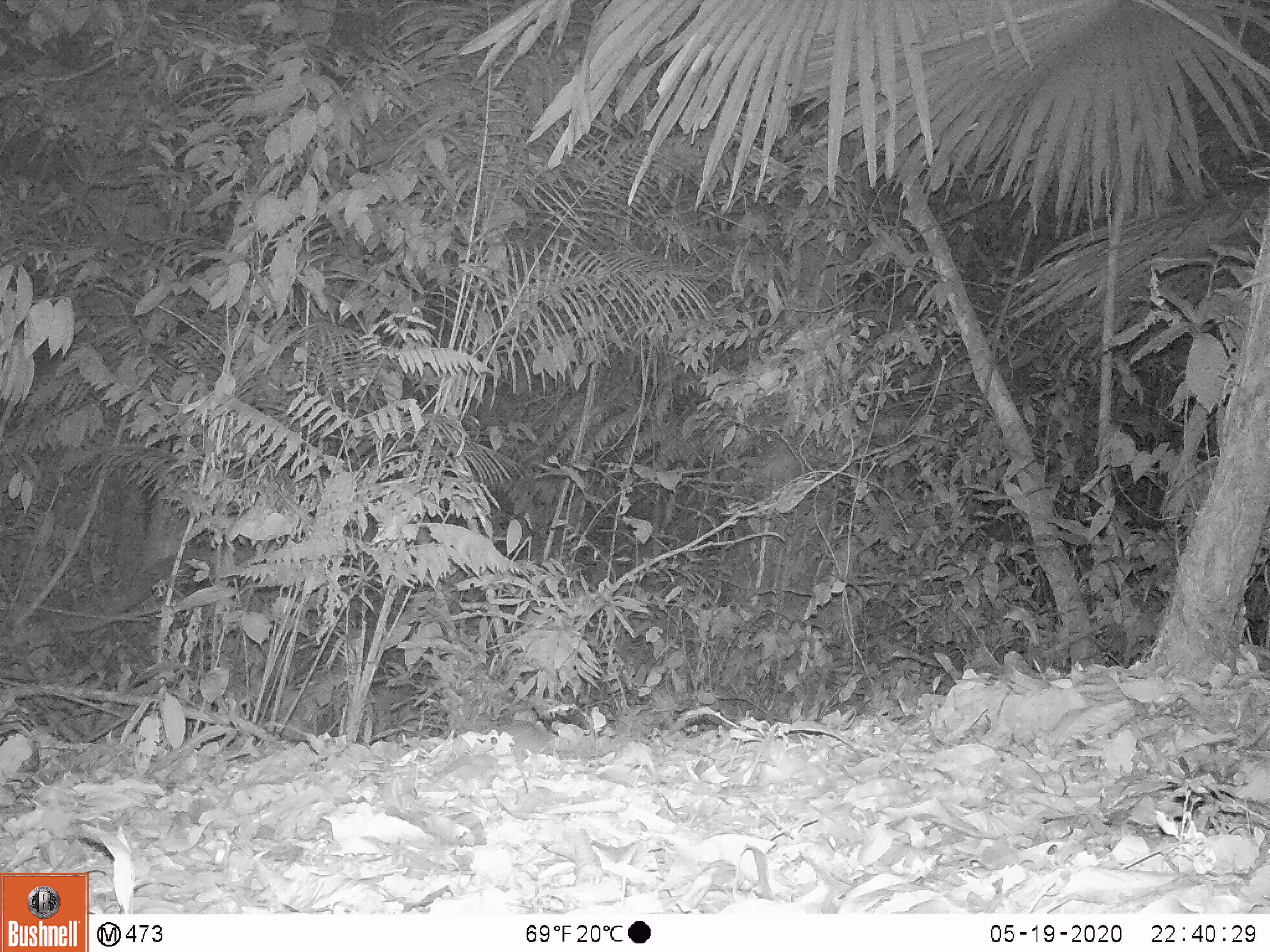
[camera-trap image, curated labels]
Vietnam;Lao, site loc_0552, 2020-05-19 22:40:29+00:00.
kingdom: Animalia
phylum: Chordata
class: Mammalia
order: Rodentia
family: Muridae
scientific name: Muridae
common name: old-world mice and rats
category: unidentified murid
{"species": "unidentified murid (old-world mice and rats) (Muridae)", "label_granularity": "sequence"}